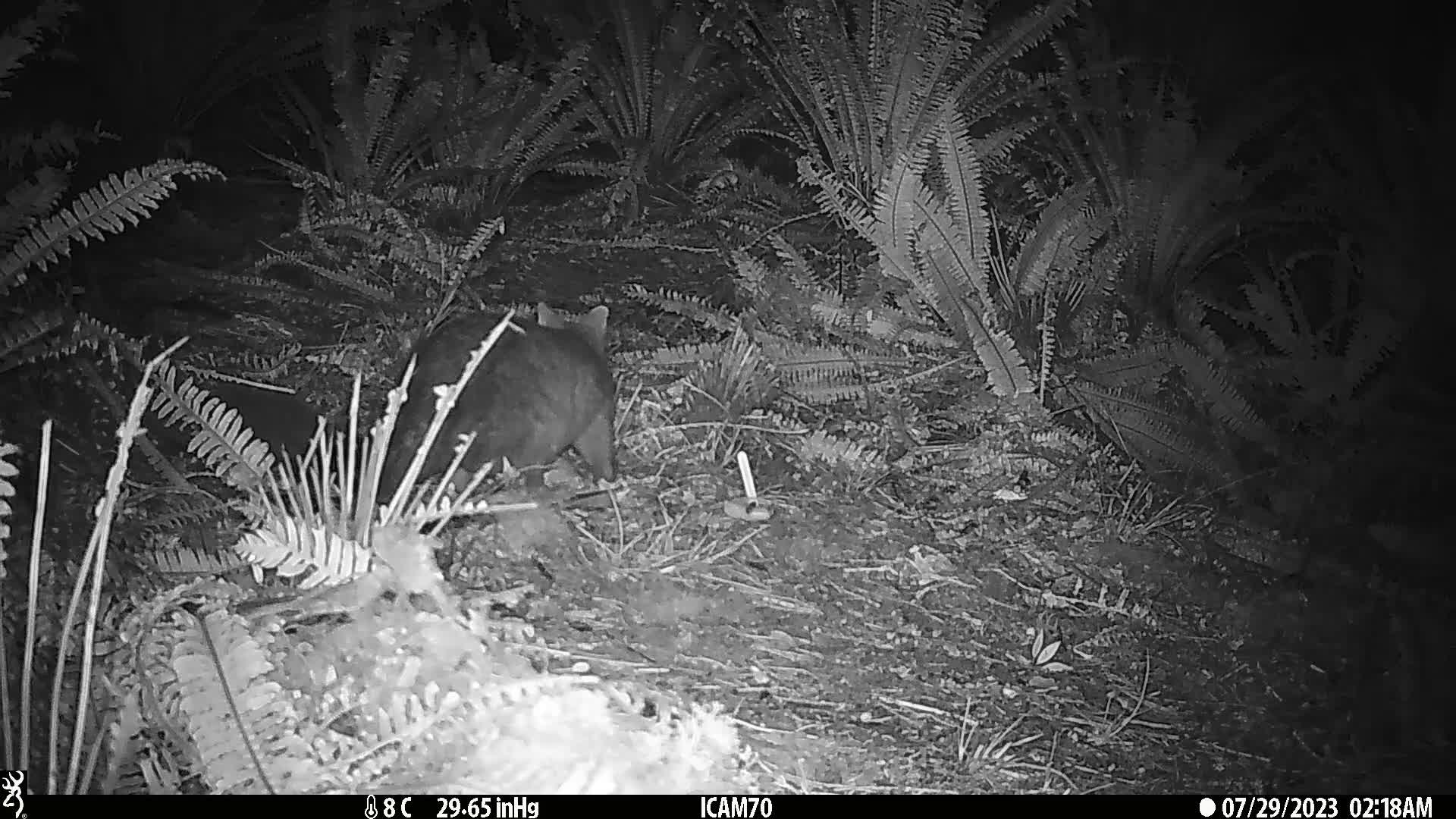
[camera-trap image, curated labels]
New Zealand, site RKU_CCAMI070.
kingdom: Animalia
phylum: Chordata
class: Mammalia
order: Diprotodontia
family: Phalangeridae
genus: Trichosurus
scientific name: Trichosurus vulpecula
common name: common brushtail possum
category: possum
Possum (common brushtail possum) (Trichosurus vulpecula).